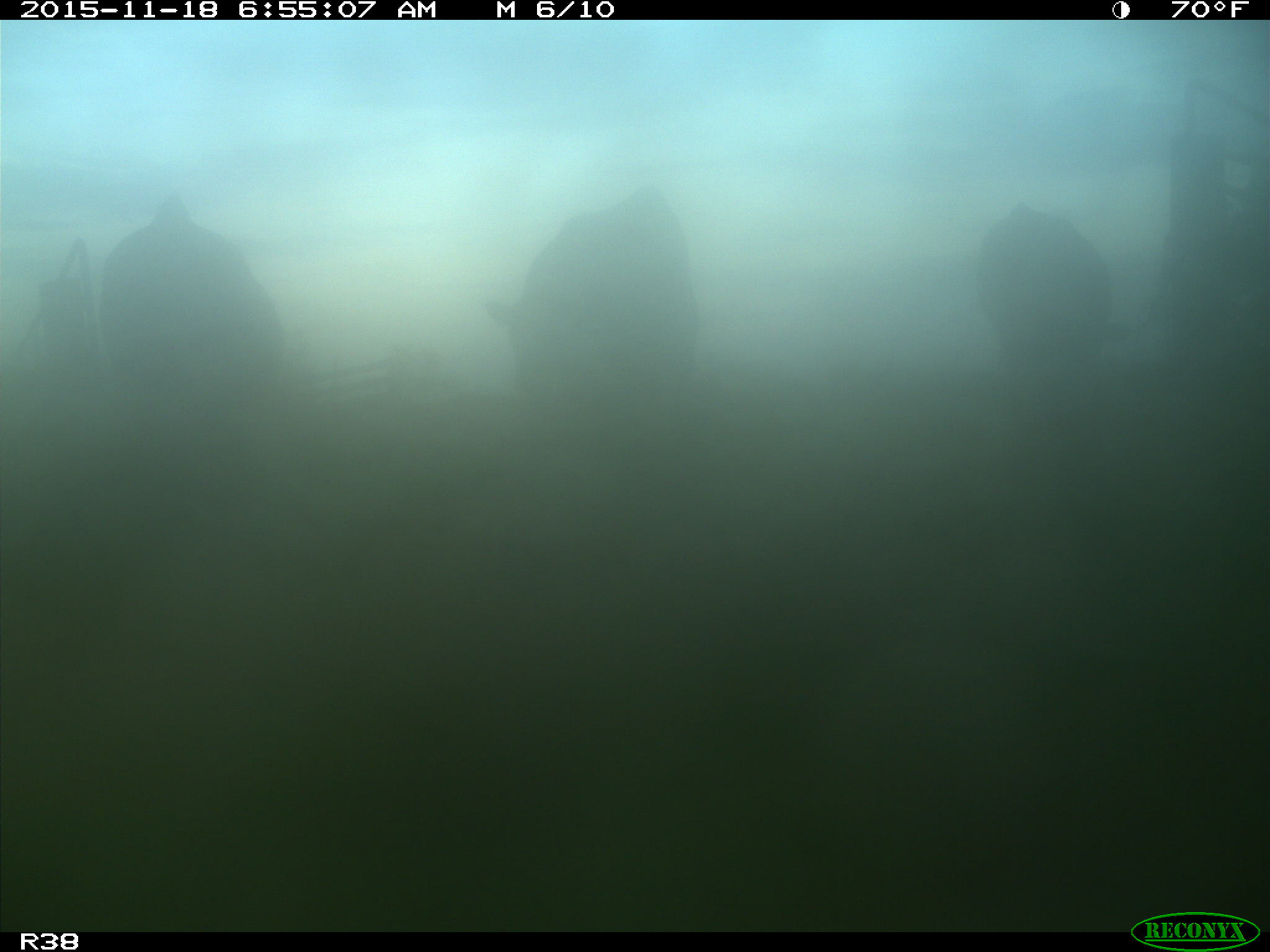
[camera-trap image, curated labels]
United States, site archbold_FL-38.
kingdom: Animalia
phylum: Chordata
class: Mammalia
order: Artiodactyla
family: Bovidae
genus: Bos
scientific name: Bos taurus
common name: domestic cow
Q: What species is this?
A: Bos taurus (domestic cow).